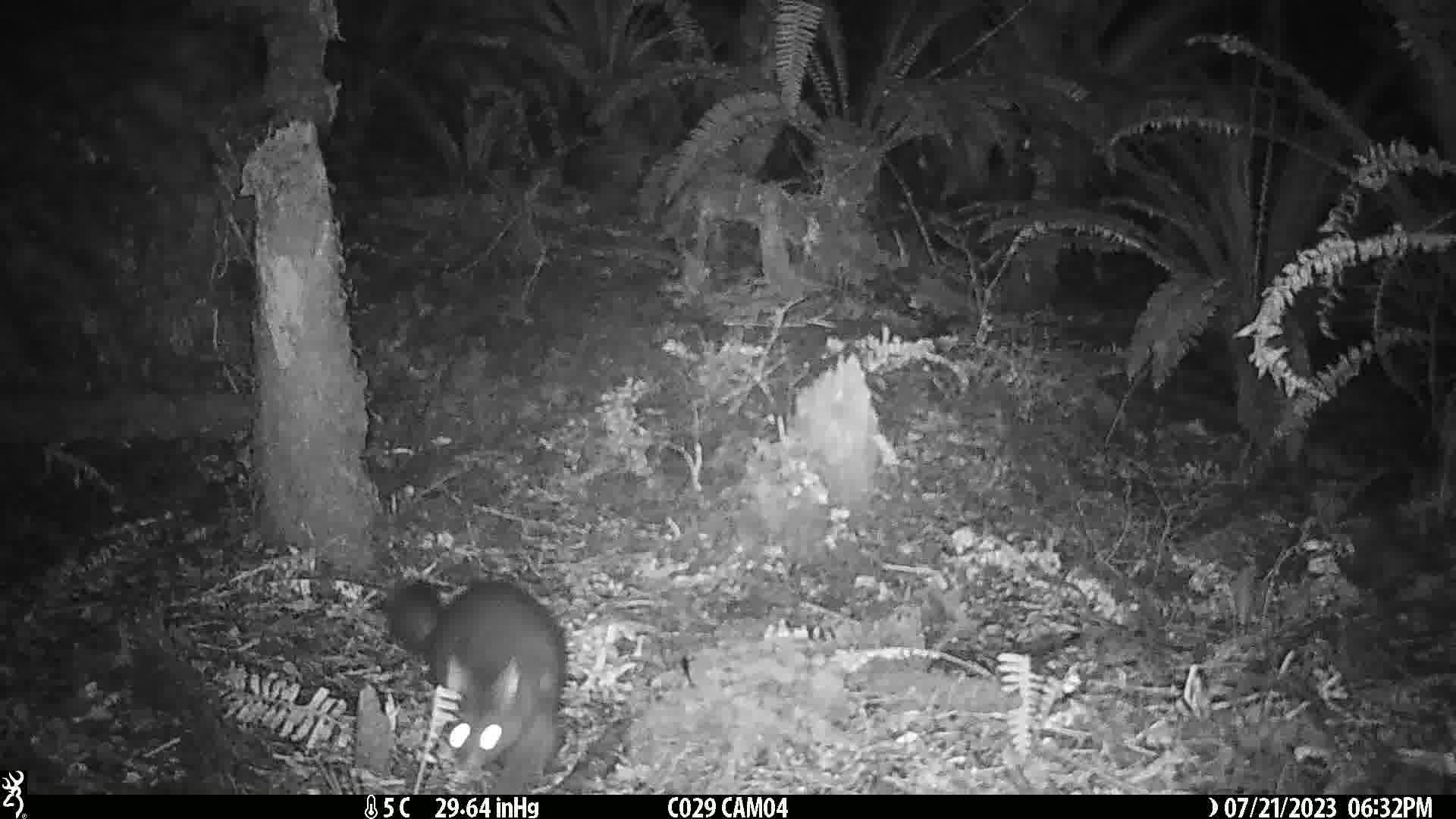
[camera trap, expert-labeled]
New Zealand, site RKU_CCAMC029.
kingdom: Animalia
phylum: Chordata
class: Mammalia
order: Diprotodontia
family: Phalangeridae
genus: Trichosurus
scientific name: Trichosurus vulpecula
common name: common brushtail possum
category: possum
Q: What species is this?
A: Possum (common brushtail possum) (Trichosurus vulpecula).